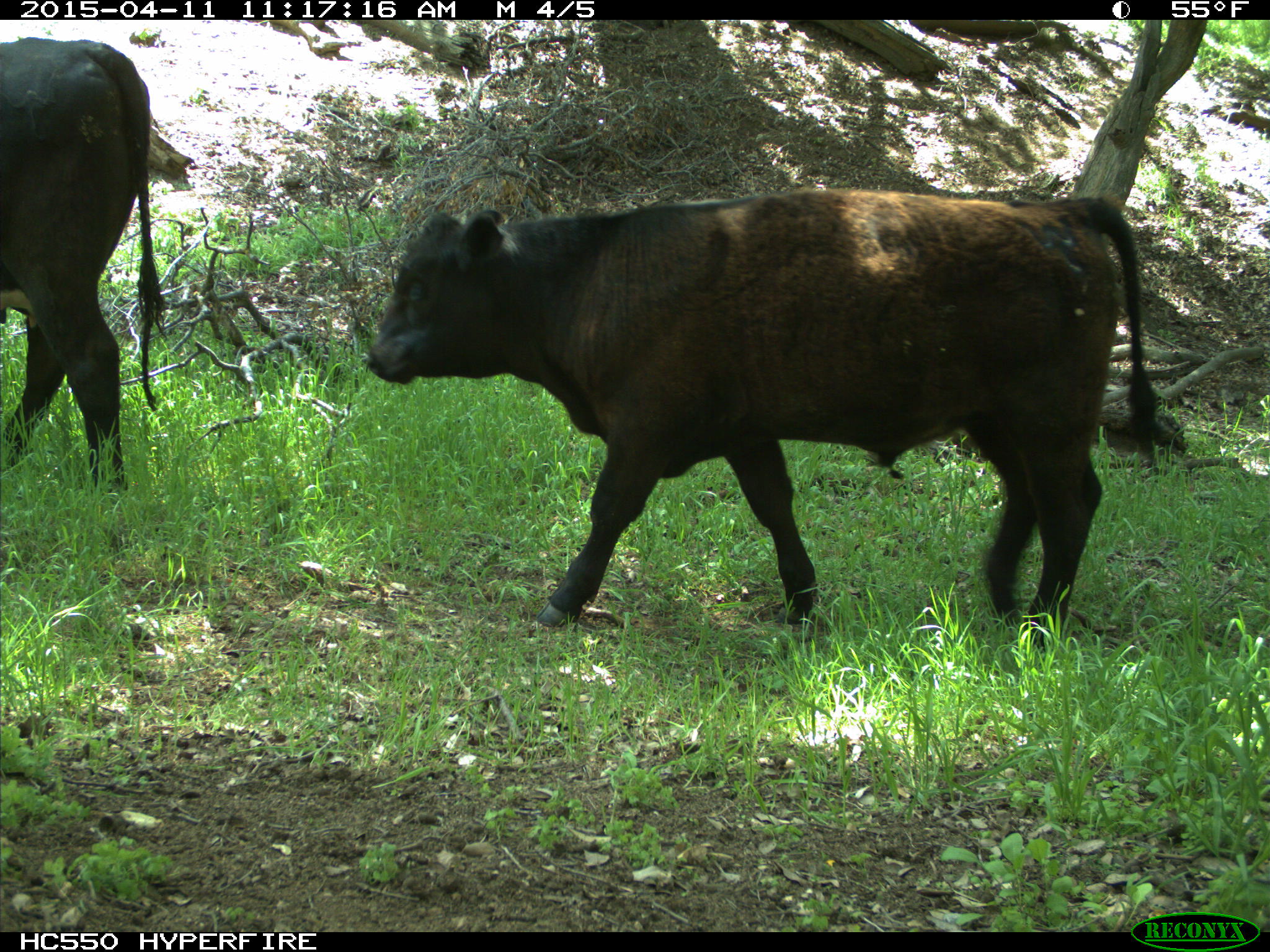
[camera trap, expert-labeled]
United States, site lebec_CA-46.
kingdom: Animalia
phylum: Chordata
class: Mammalia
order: Artiodactyla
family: Bovidae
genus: Bos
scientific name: Bos taurus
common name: domestic cow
Bos taurus (domestic cow).